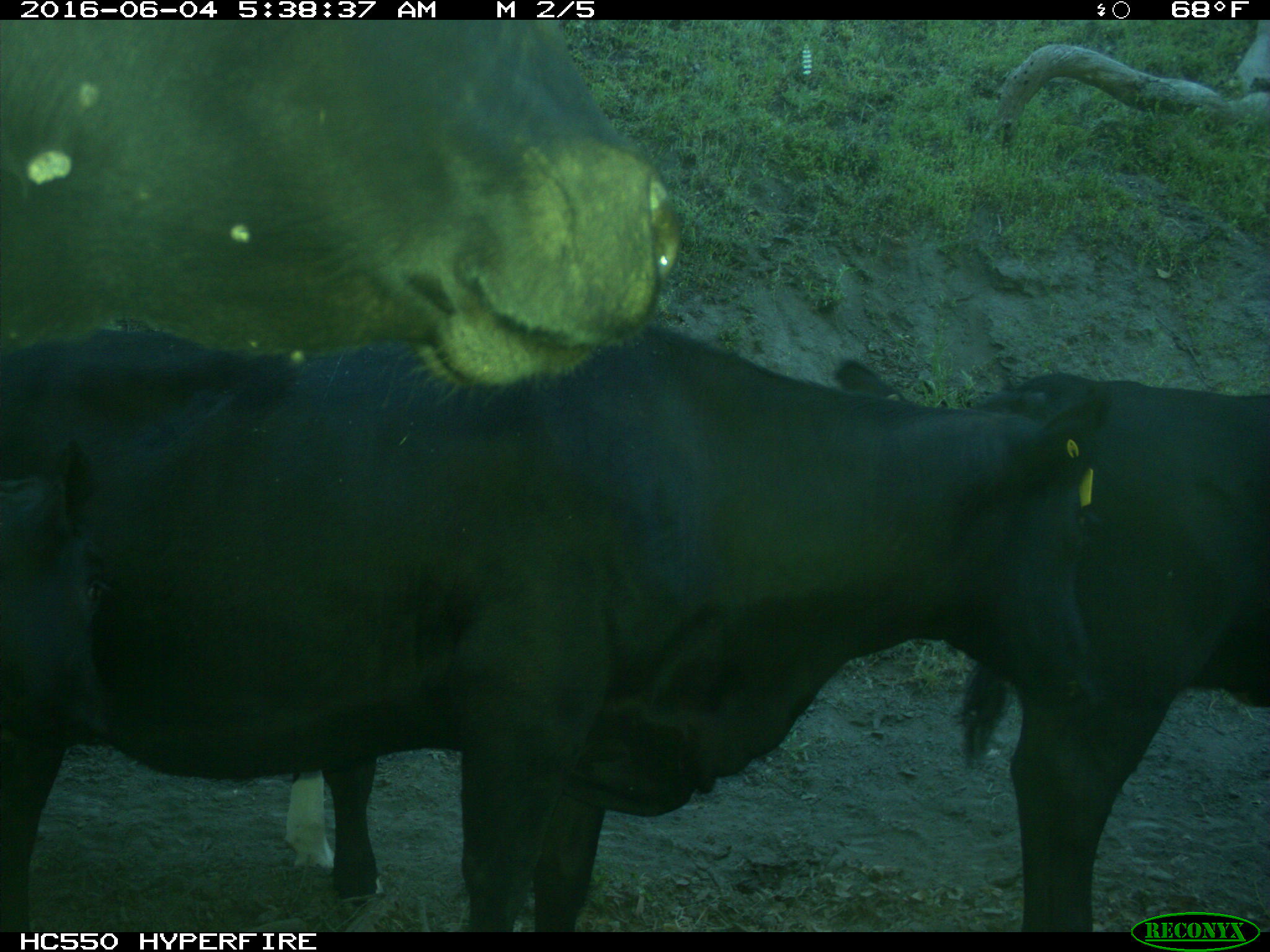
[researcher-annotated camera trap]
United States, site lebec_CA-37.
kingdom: Animalia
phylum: Chordata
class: Mammalia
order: Artiodactyla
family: Bovidae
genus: Bos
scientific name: Bos taurus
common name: domestic cow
Bos taurus (domestic cow).